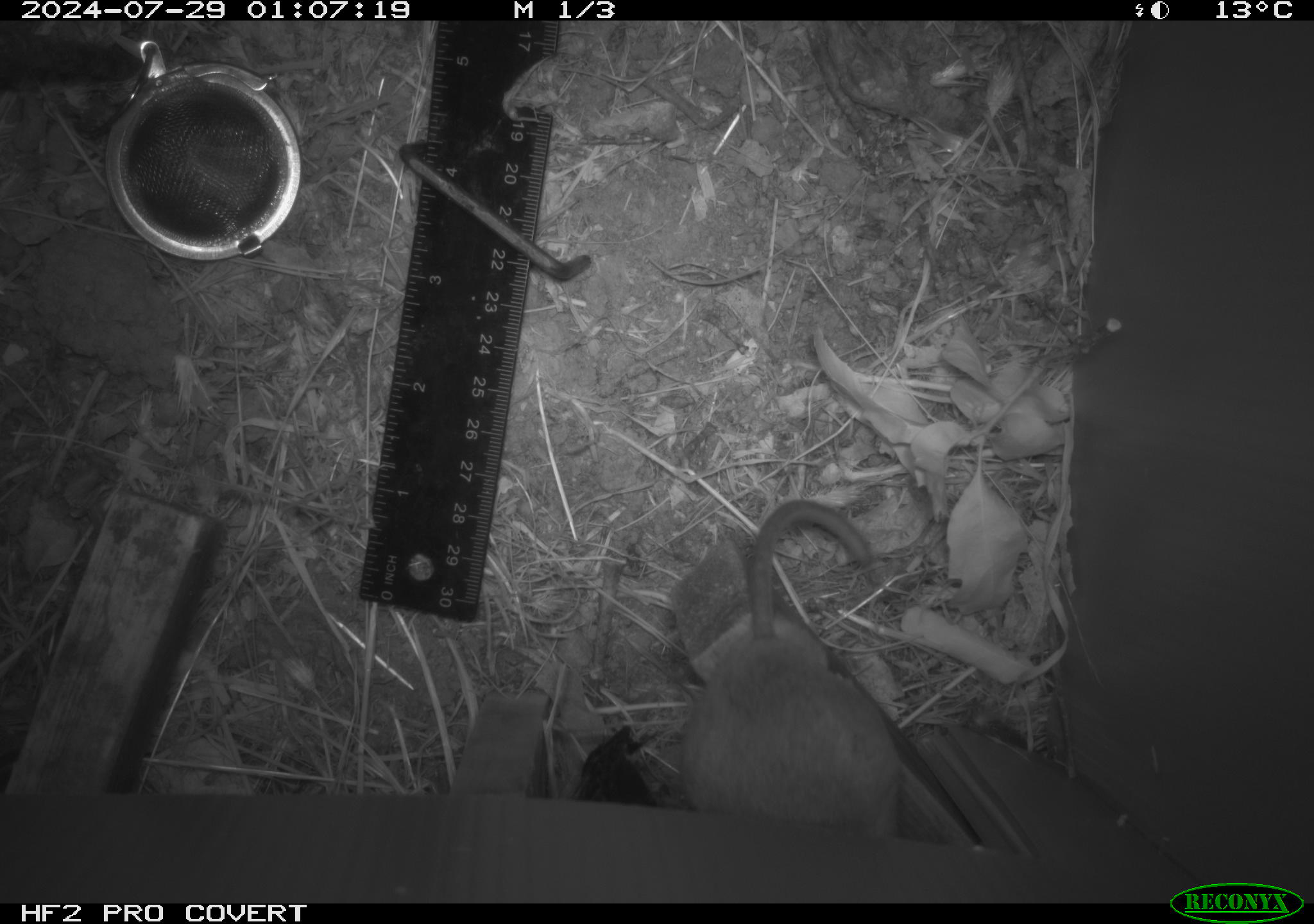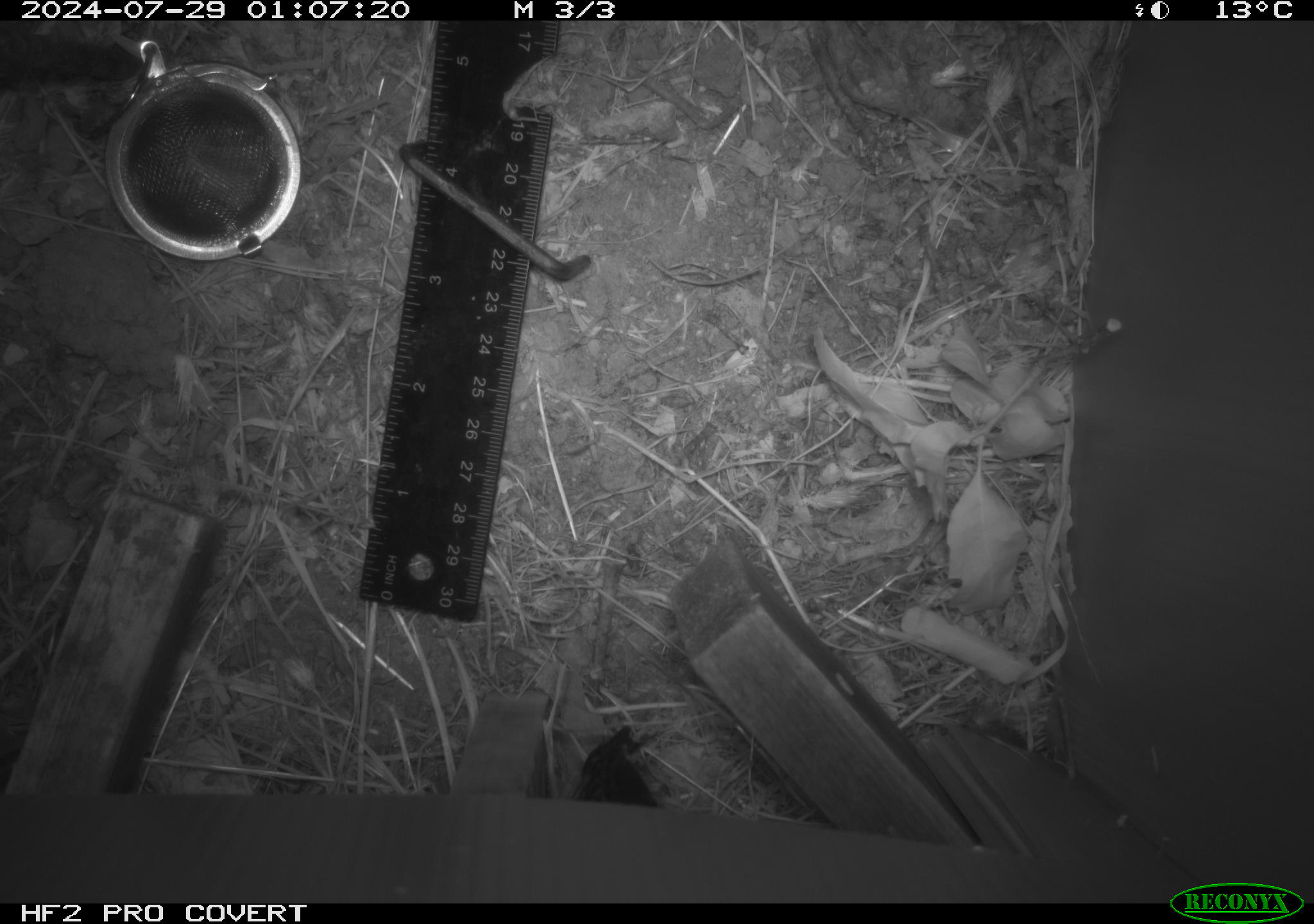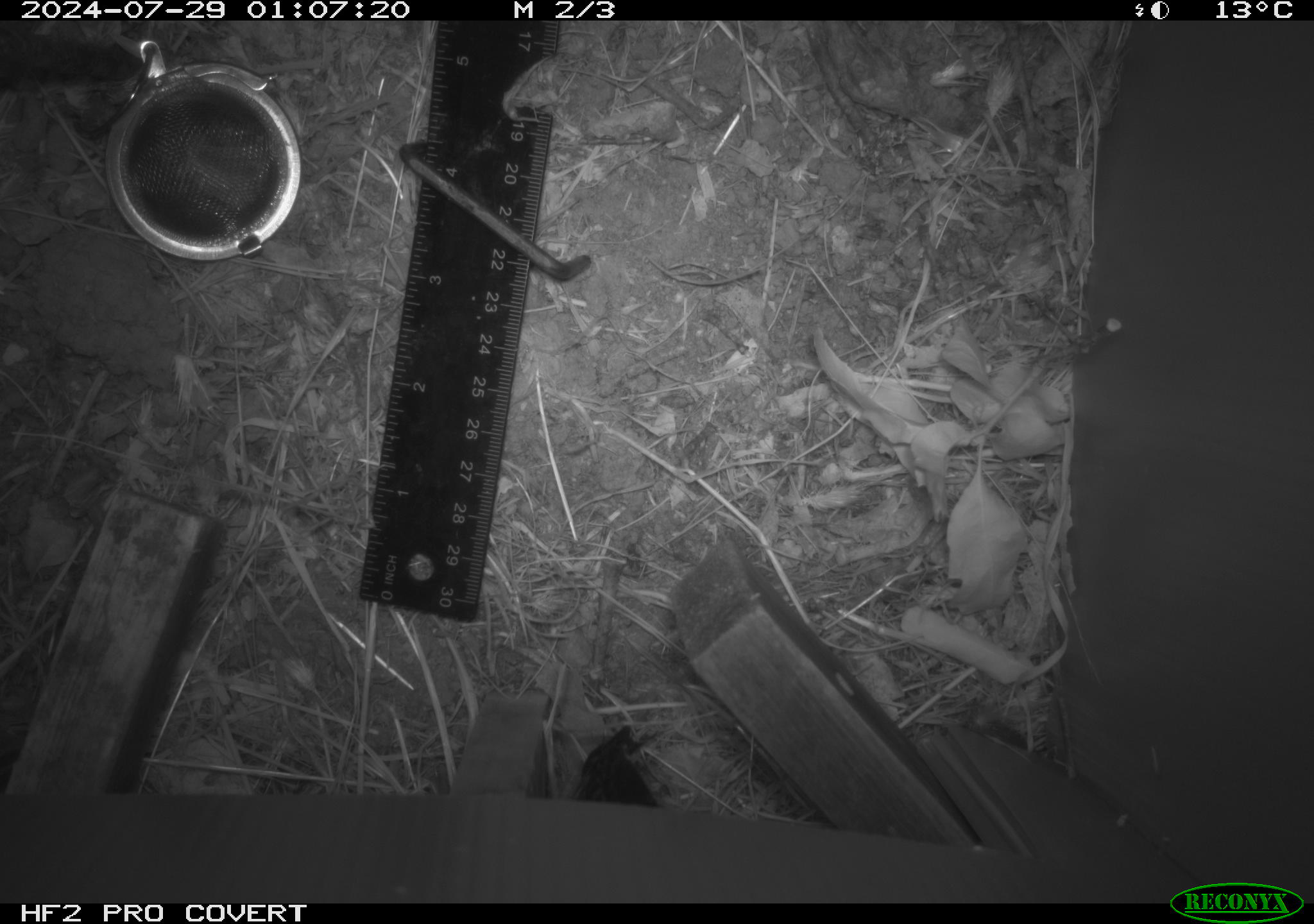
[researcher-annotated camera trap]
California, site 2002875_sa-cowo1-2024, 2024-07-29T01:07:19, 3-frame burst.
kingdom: Animalia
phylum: Chordata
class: Mammalia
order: Rodentia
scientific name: Rodentia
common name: rodent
Rodent (Rodentia).